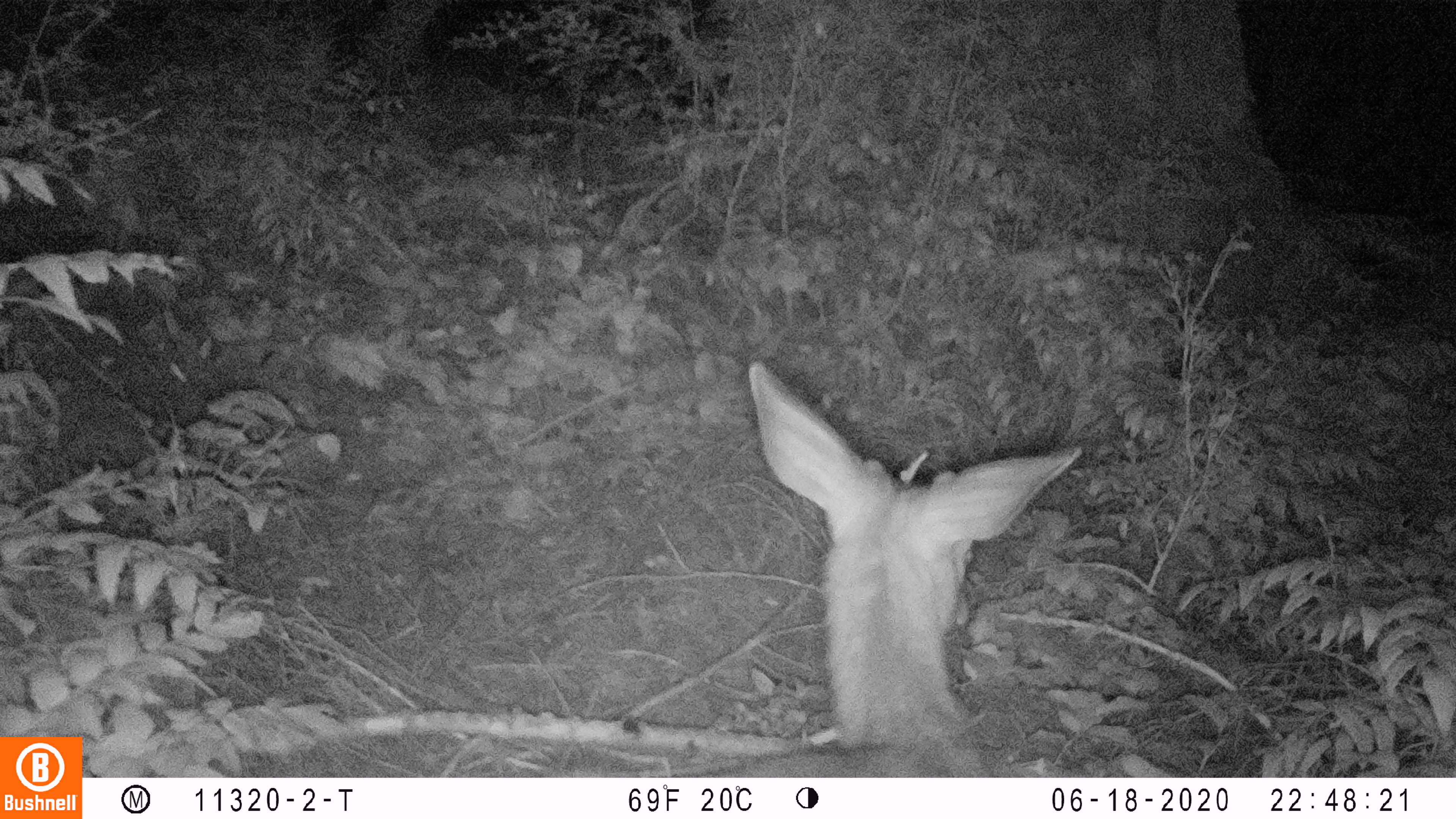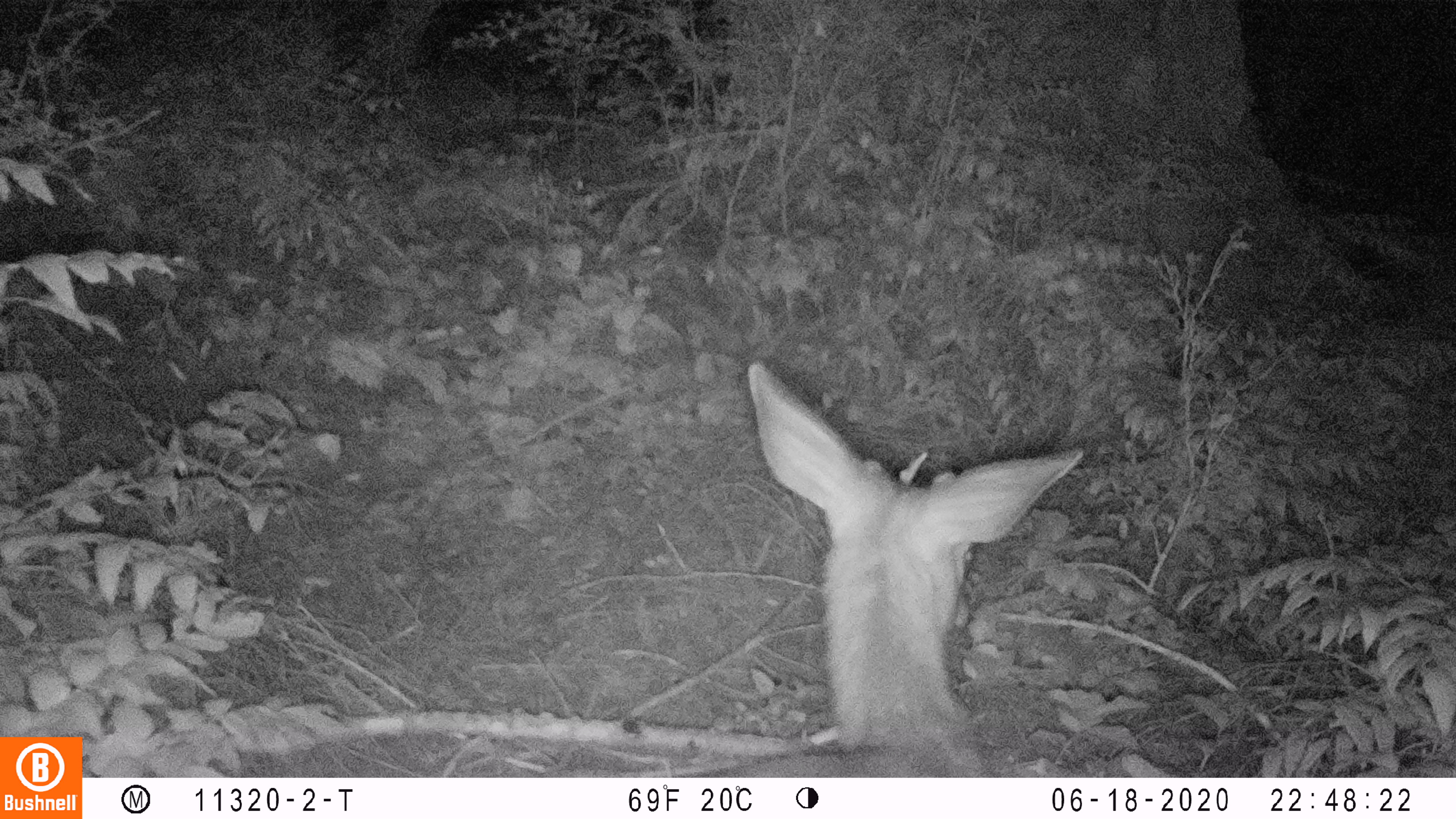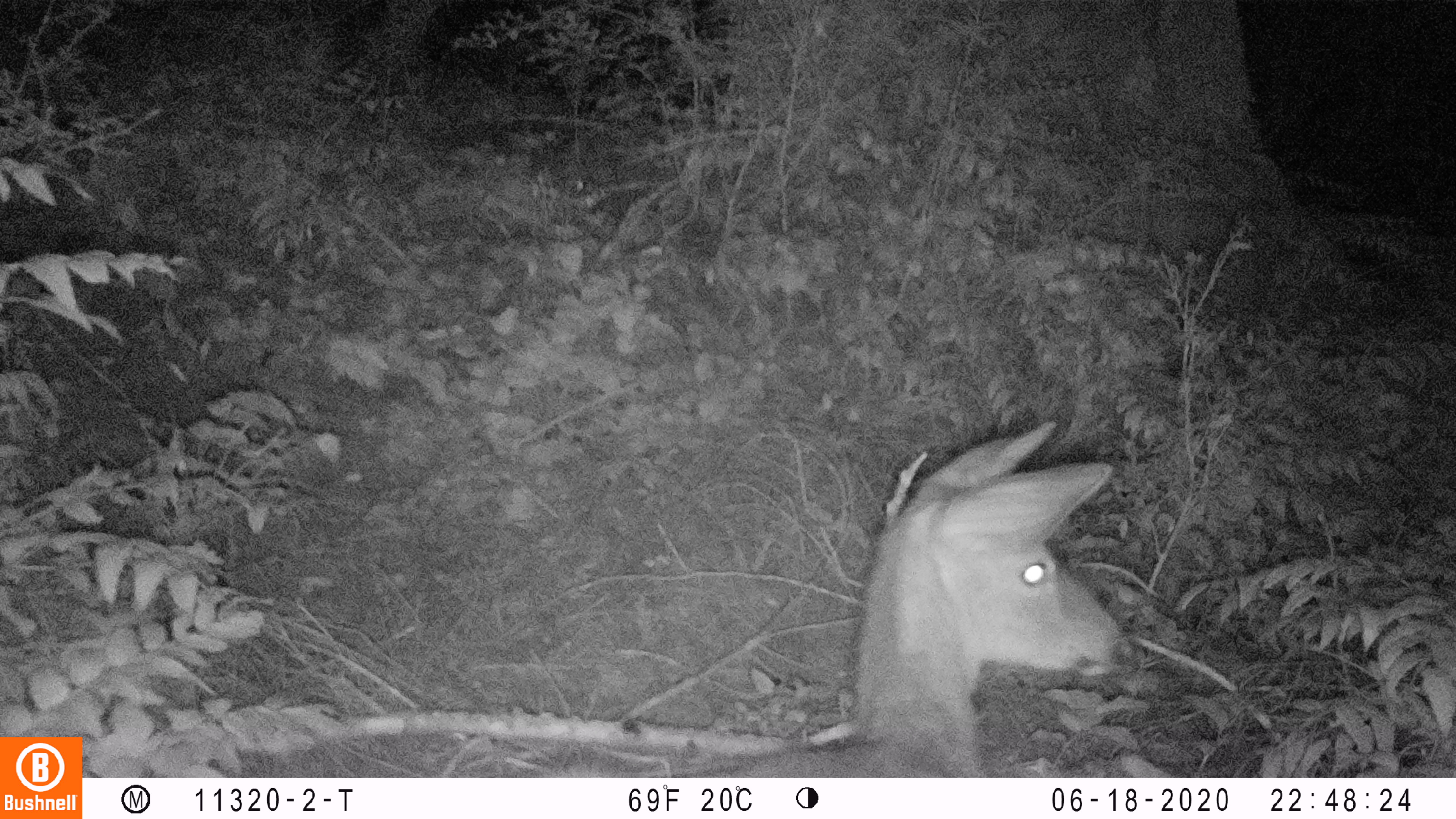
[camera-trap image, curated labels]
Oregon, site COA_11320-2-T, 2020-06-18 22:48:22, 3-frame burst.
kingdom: Animalia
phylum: Chordata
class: Mammalia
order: Artiodactyla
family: Cervidae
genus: Odocoileus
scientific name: Odocoileus hemionus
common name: black-tailed deer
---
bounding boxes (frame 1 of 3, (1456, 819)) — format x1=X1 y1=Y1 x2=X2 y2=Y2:
black-tailed deer: x1=651 y1=363 x2=1083 y2=770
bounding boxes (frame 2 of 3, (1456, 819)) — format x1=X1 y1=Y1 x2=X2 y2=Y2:
black-tailed deer: x1=689 y1=355 x2=1091 y2=772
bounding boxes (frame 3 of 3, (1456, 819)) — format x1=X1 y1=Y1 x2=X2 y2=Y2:
black-tailed deer: x1=717 y1=404 x2=1157 y2=772